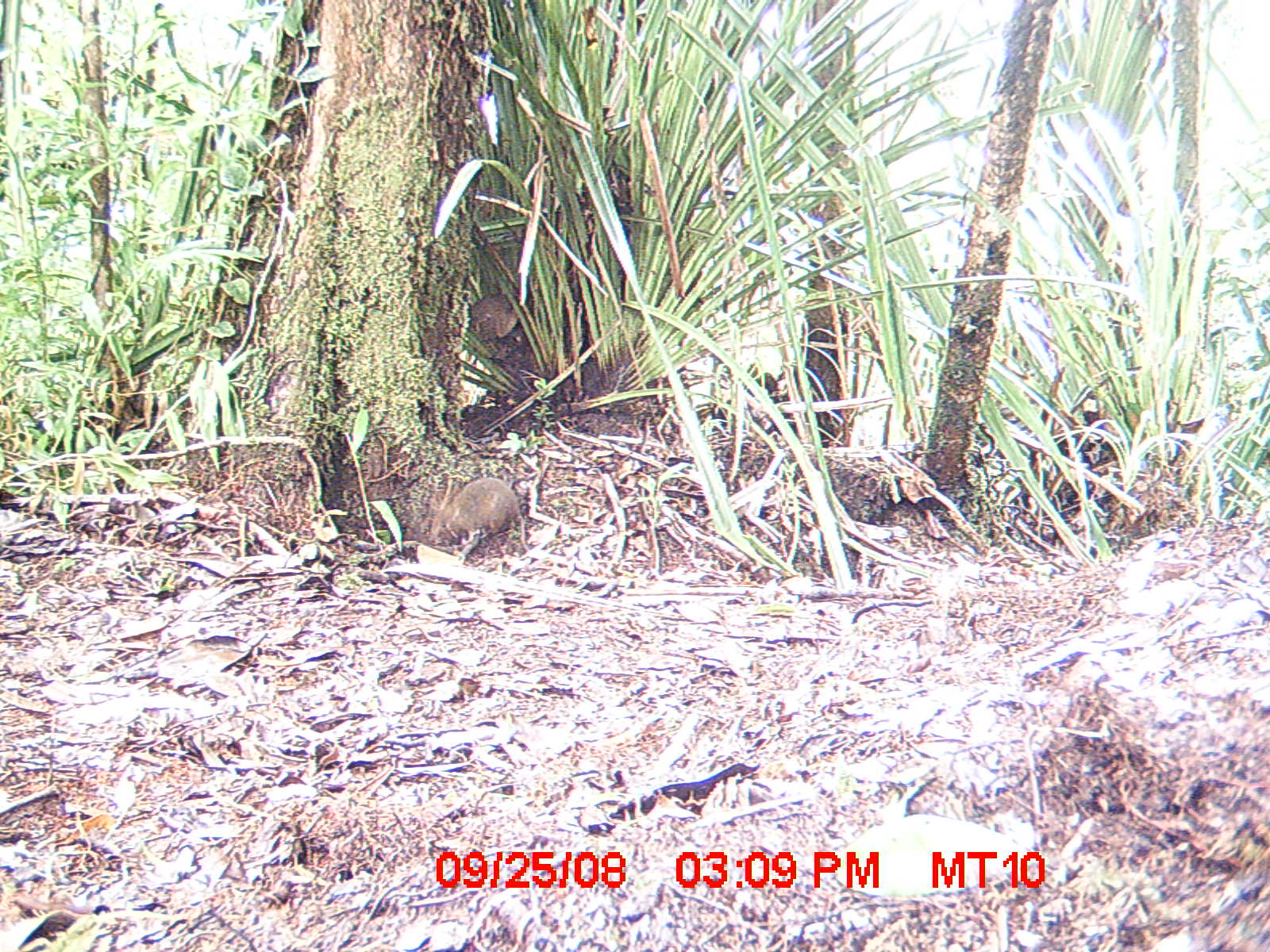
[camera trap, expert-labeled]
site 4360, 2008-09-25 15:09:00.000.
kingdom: Animalia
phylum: Chordata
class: Mammalia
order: Rodentia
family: Nesomyidae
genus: Nesomys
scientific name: Nesomys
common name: nesomys rodents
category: nesomys sp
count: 1